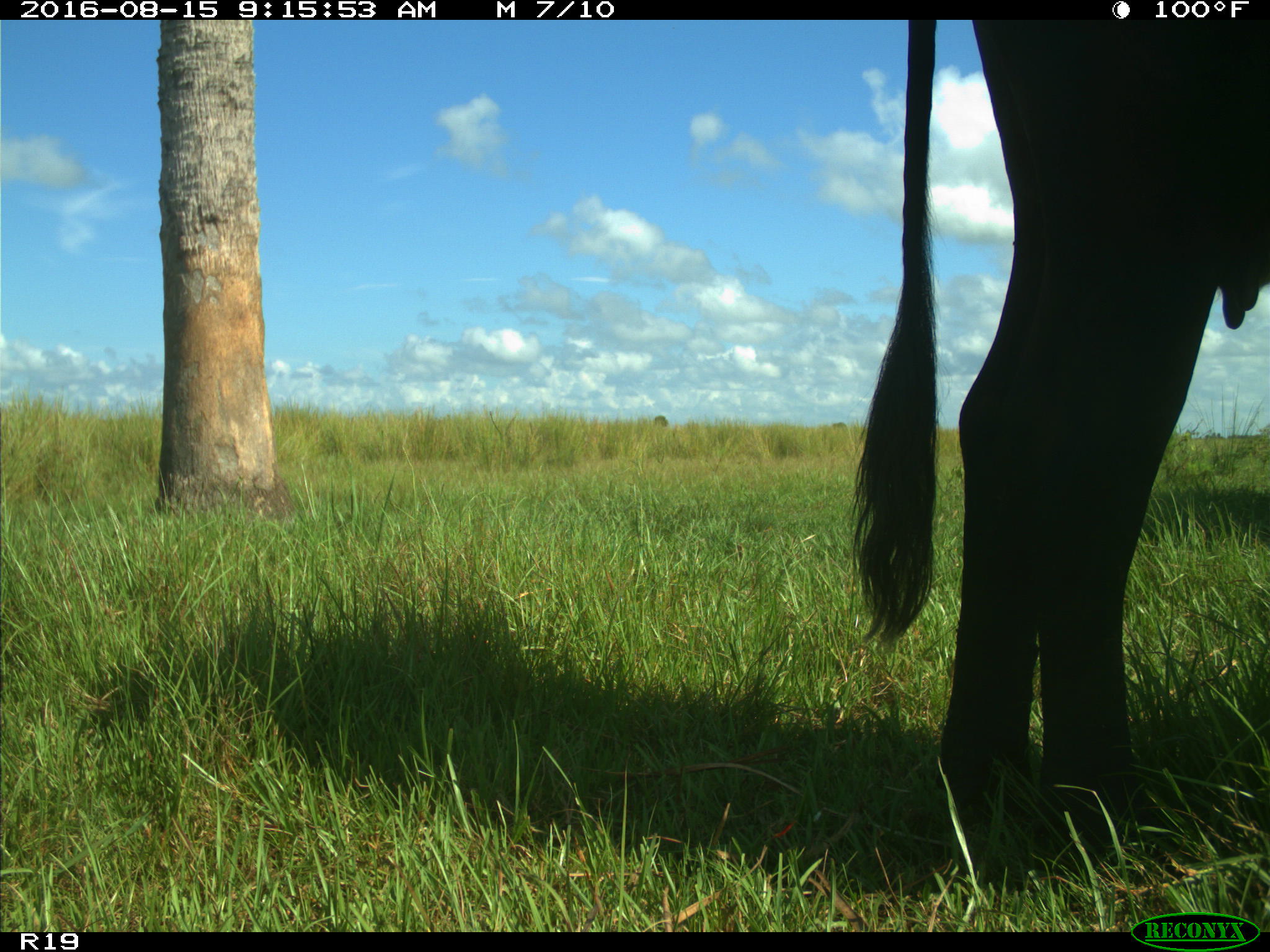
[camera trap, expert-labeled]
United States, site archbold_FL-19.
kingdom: Animalia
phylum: Chordata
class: Mammalia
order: Artiodactyla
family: Bovidae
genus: Bos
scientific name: Bos taurus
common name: domestic cow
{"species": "Bos taurus (domestic cow)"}